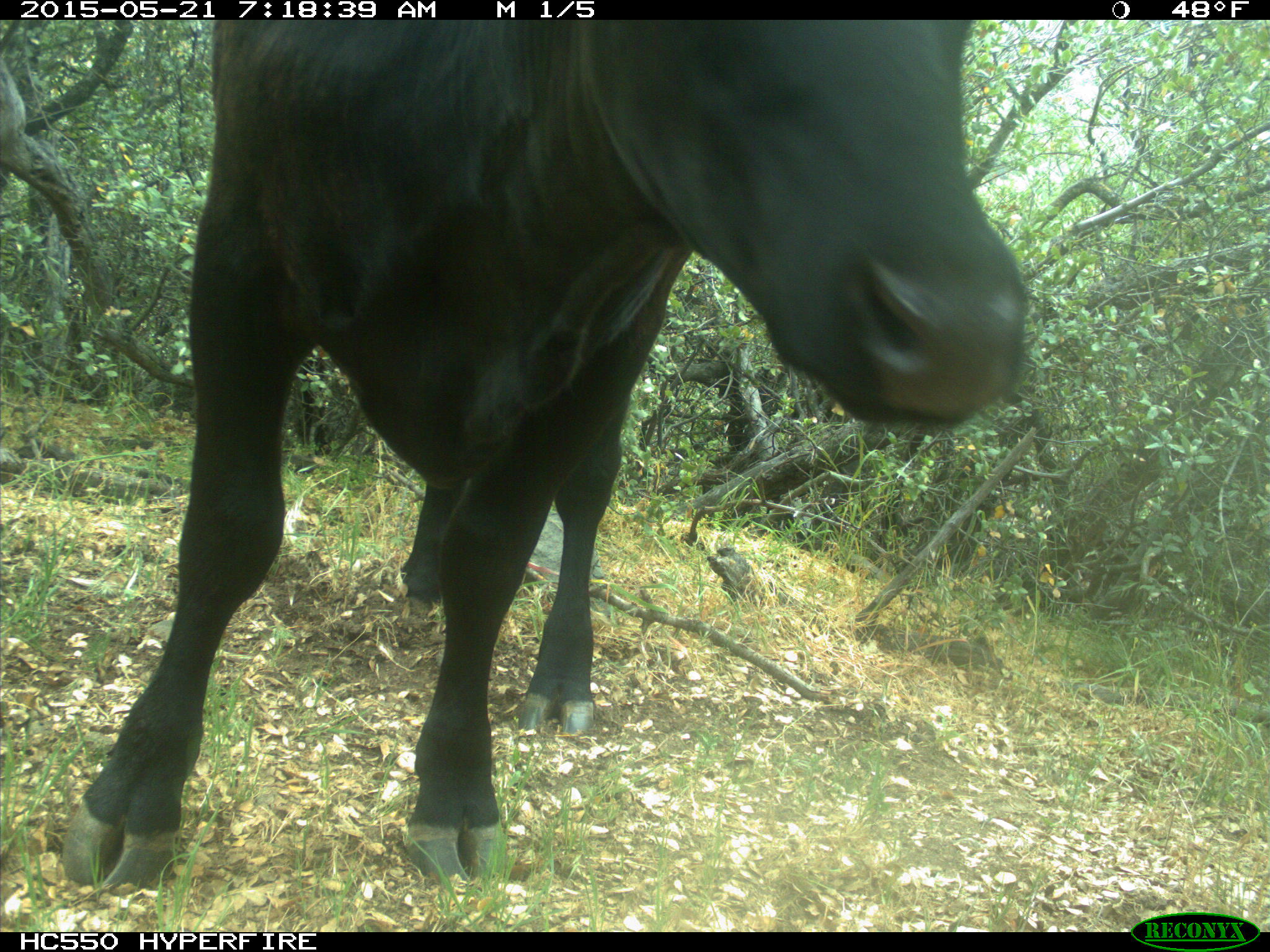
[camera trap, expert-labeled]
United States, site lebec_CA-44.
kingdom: Animalia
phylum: Chordata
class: Mammalia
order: Artiodactyla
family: Bovidae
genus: Bos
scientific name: Bos taurus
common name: domestic cow